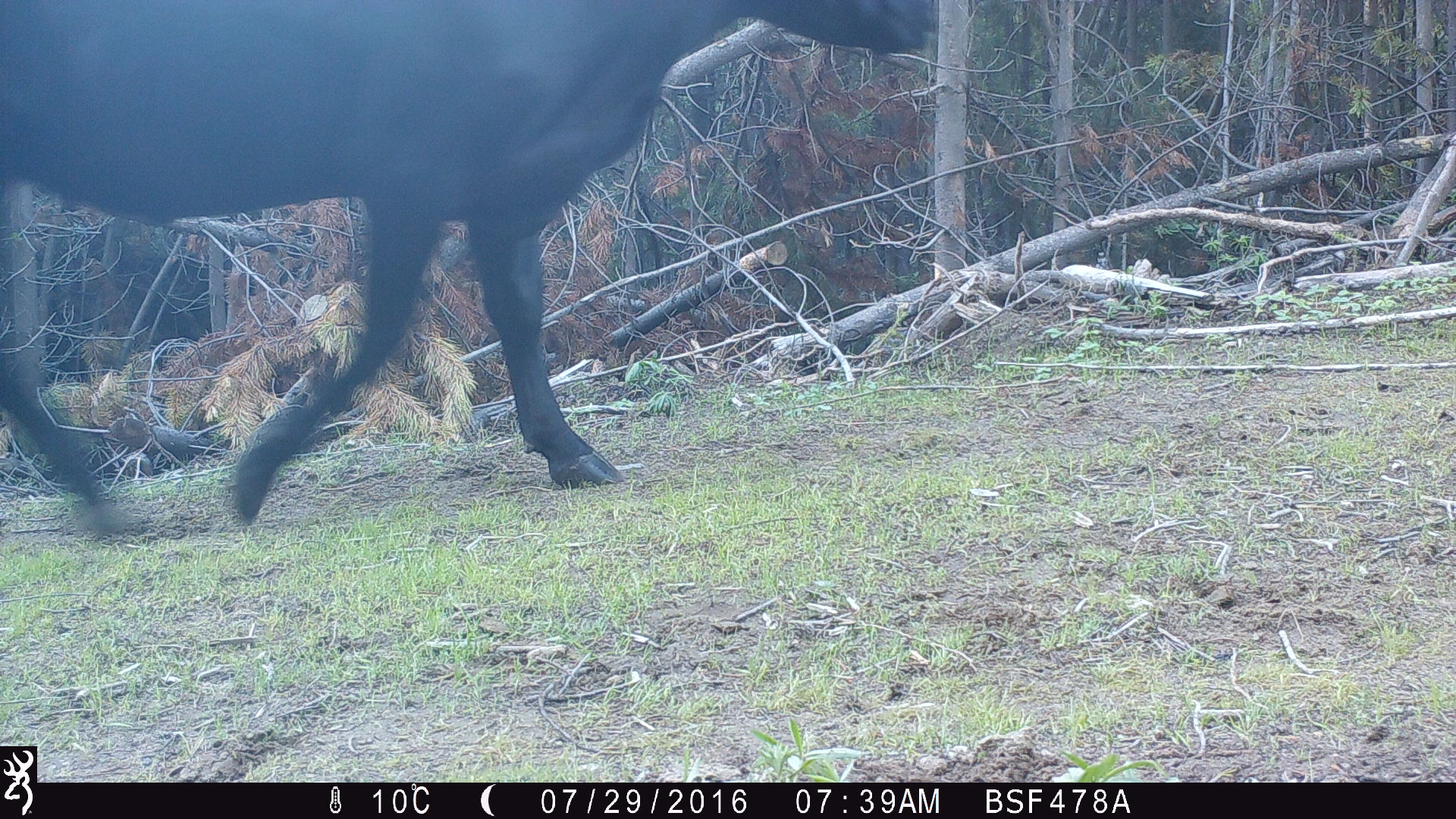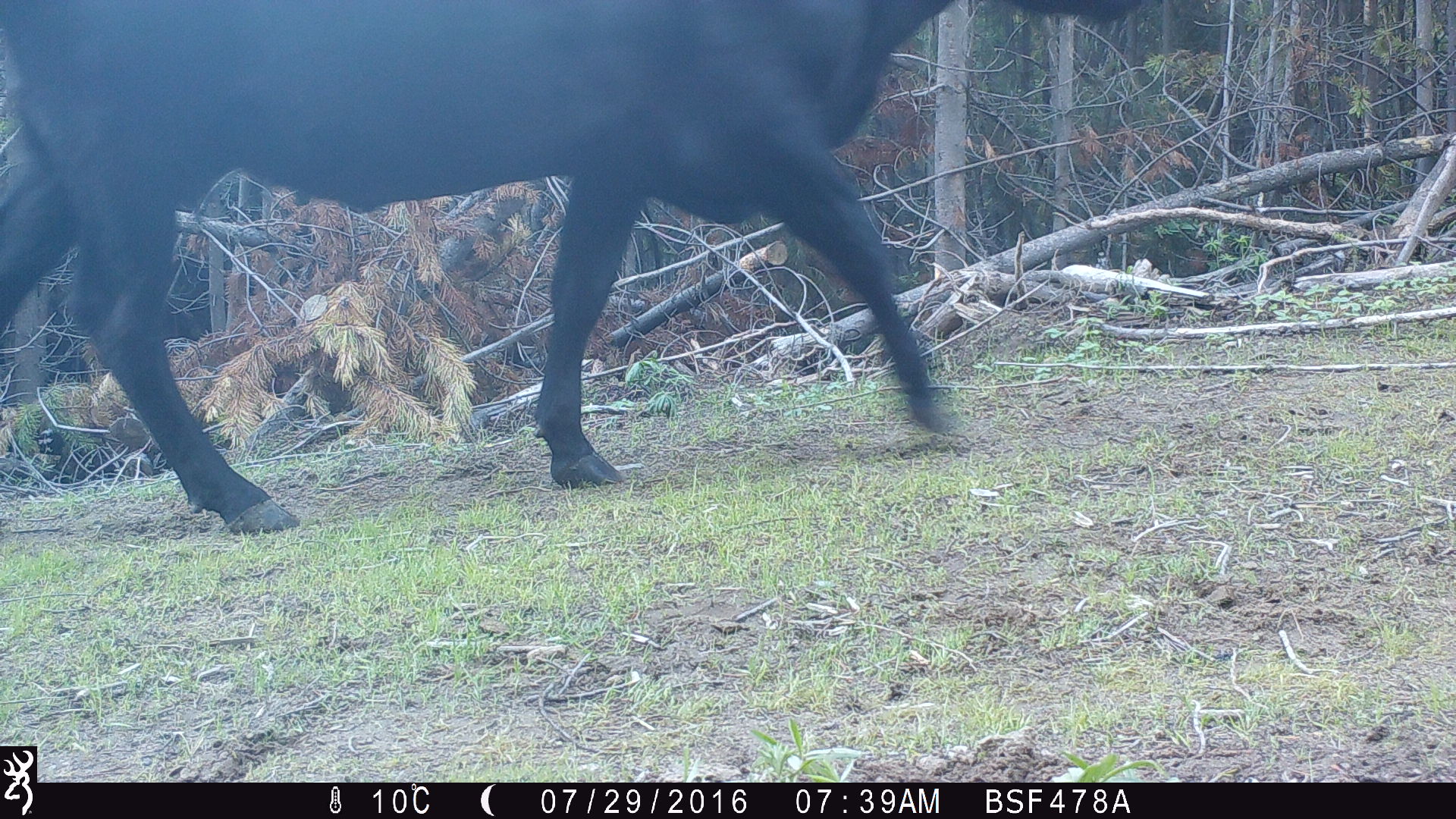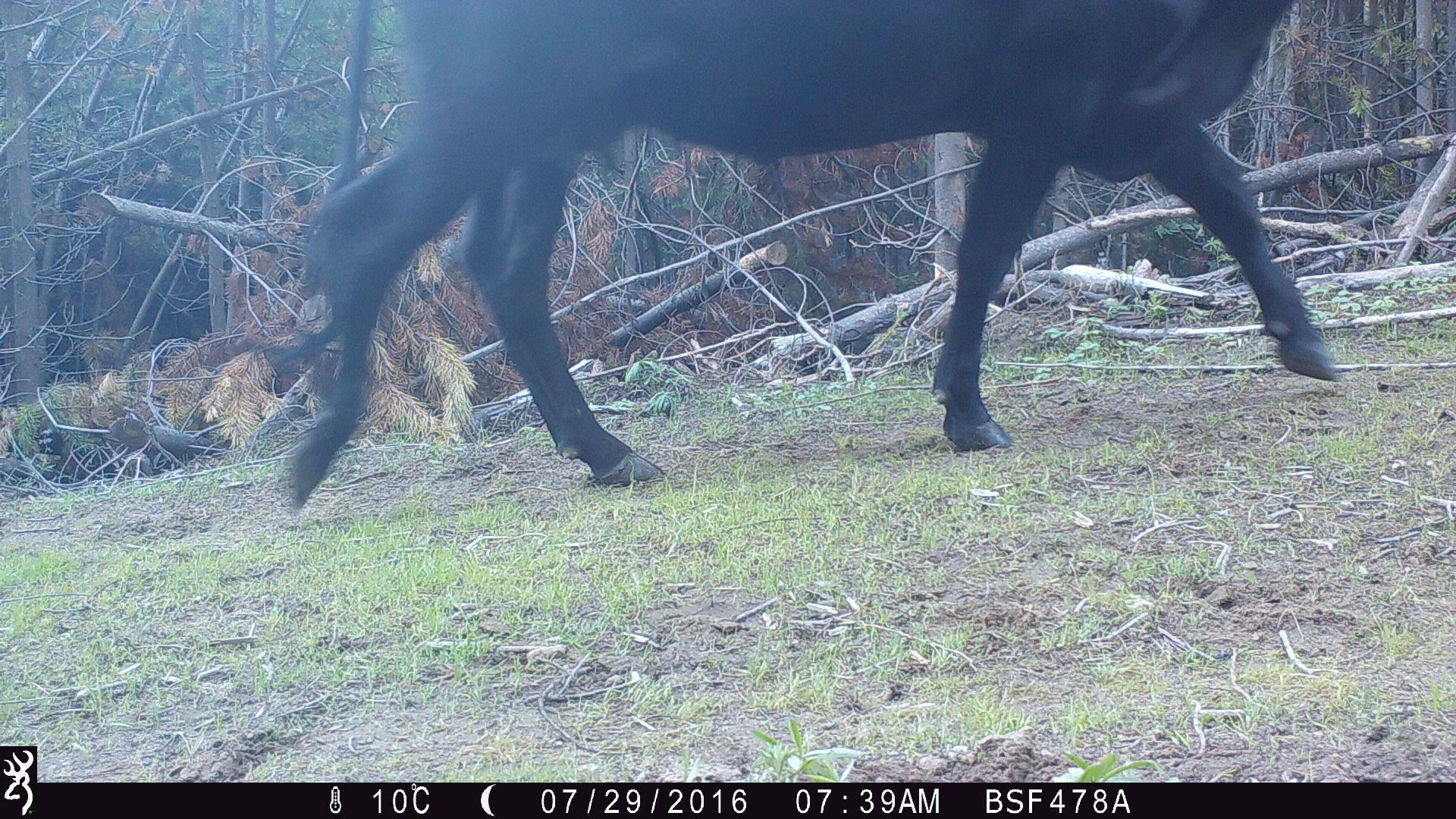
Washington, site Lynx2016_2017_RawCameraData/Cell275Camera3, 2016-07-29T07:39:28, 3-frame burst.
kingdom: Animalia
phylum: Chordata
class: Mammalia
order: Artiodactyla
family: Bovidae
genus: Bos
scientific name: Bos taurus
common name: domestic cattle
Domestic cattle (Bos taurus). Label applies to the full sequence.